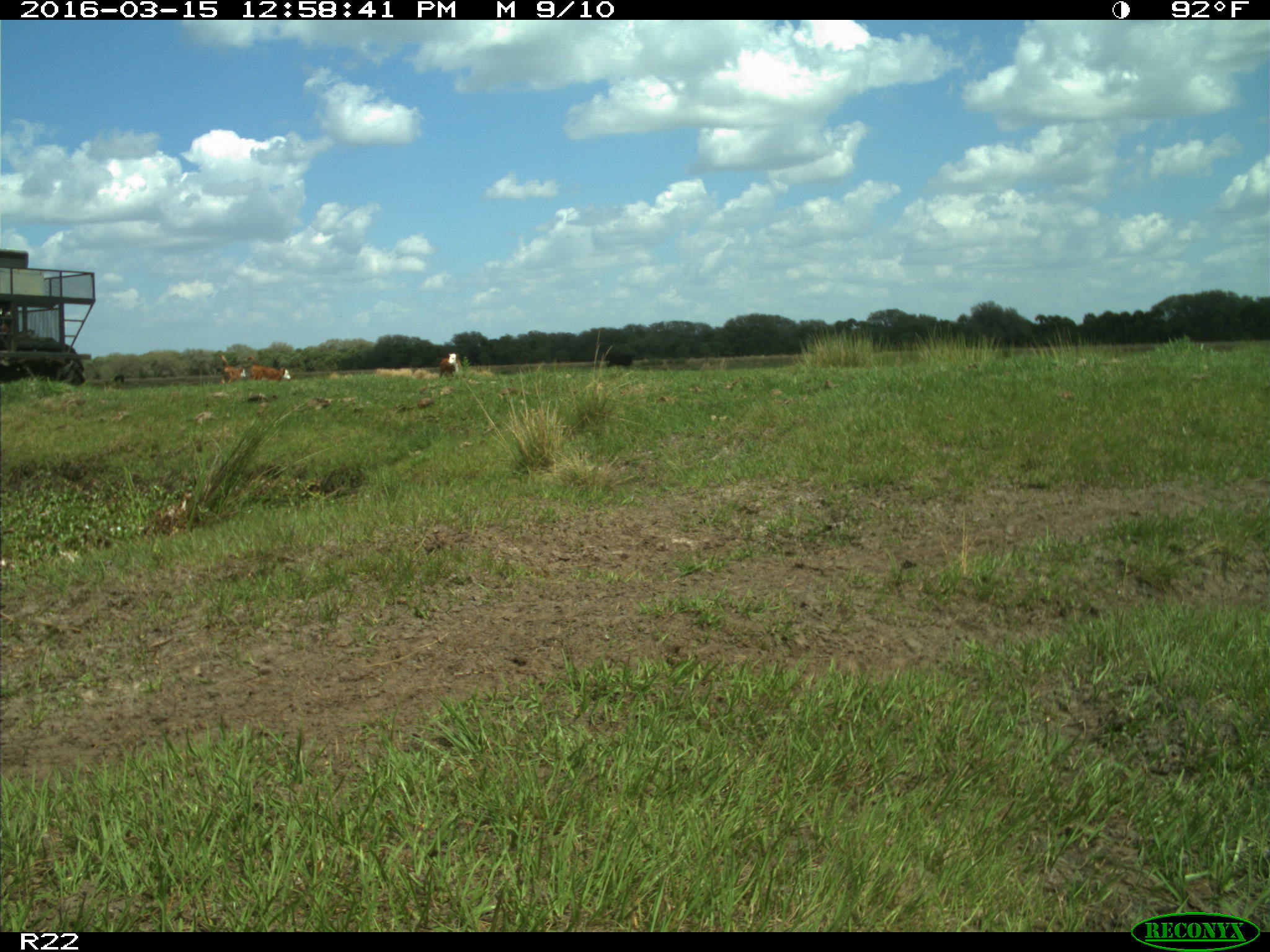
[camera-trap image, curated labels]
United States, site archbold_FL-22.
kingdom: Animalia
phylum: Chordata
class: Mammalia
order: Artiodactyla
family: Bovidae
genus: Bos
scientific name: Bos taurus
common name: domestic cow